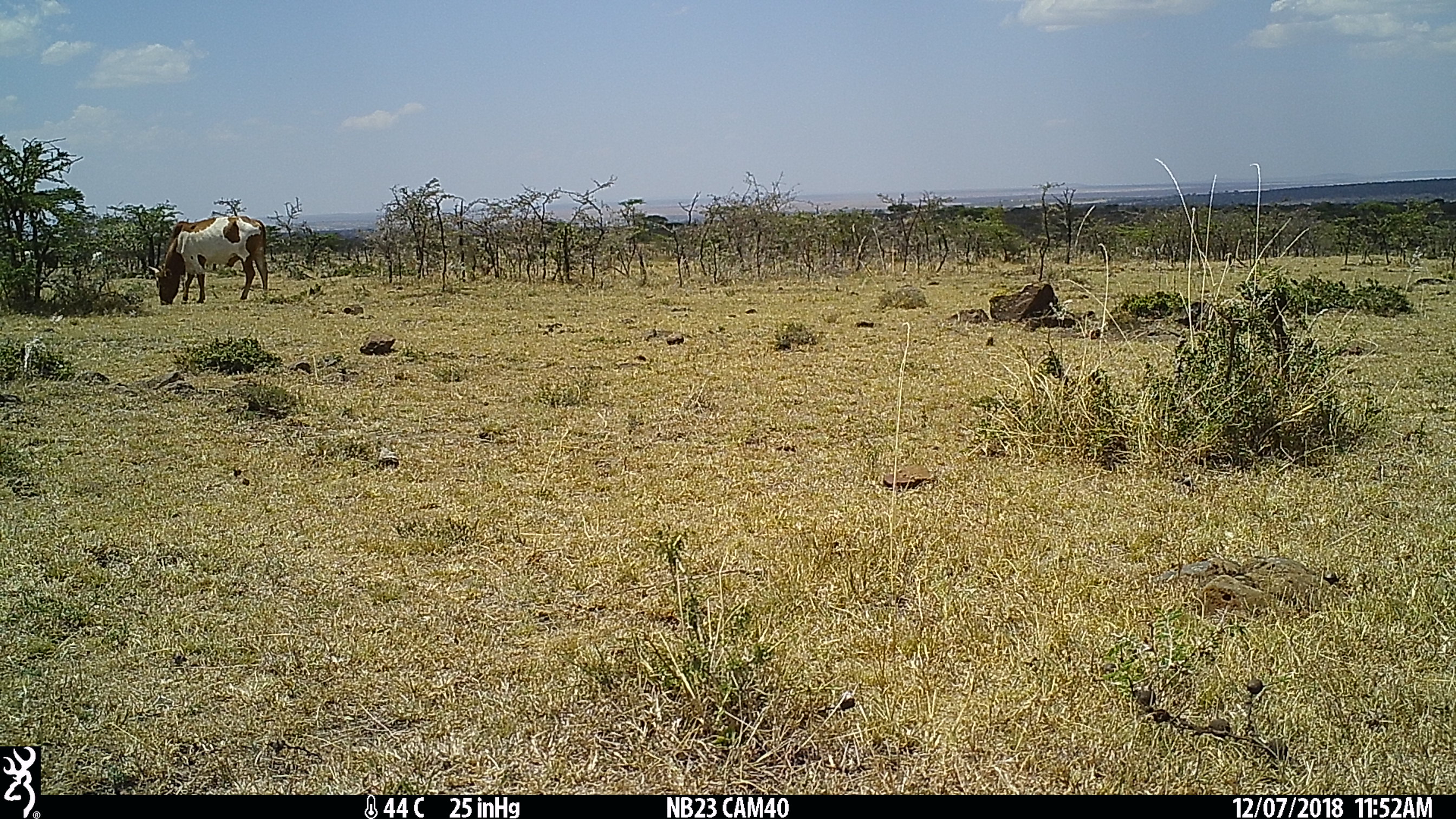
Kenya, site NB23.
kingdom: Animalia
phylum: Chordata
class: Mammalia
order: Artiodactyla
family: Bovidae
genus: Bos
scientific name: Bos taurus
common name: cattle